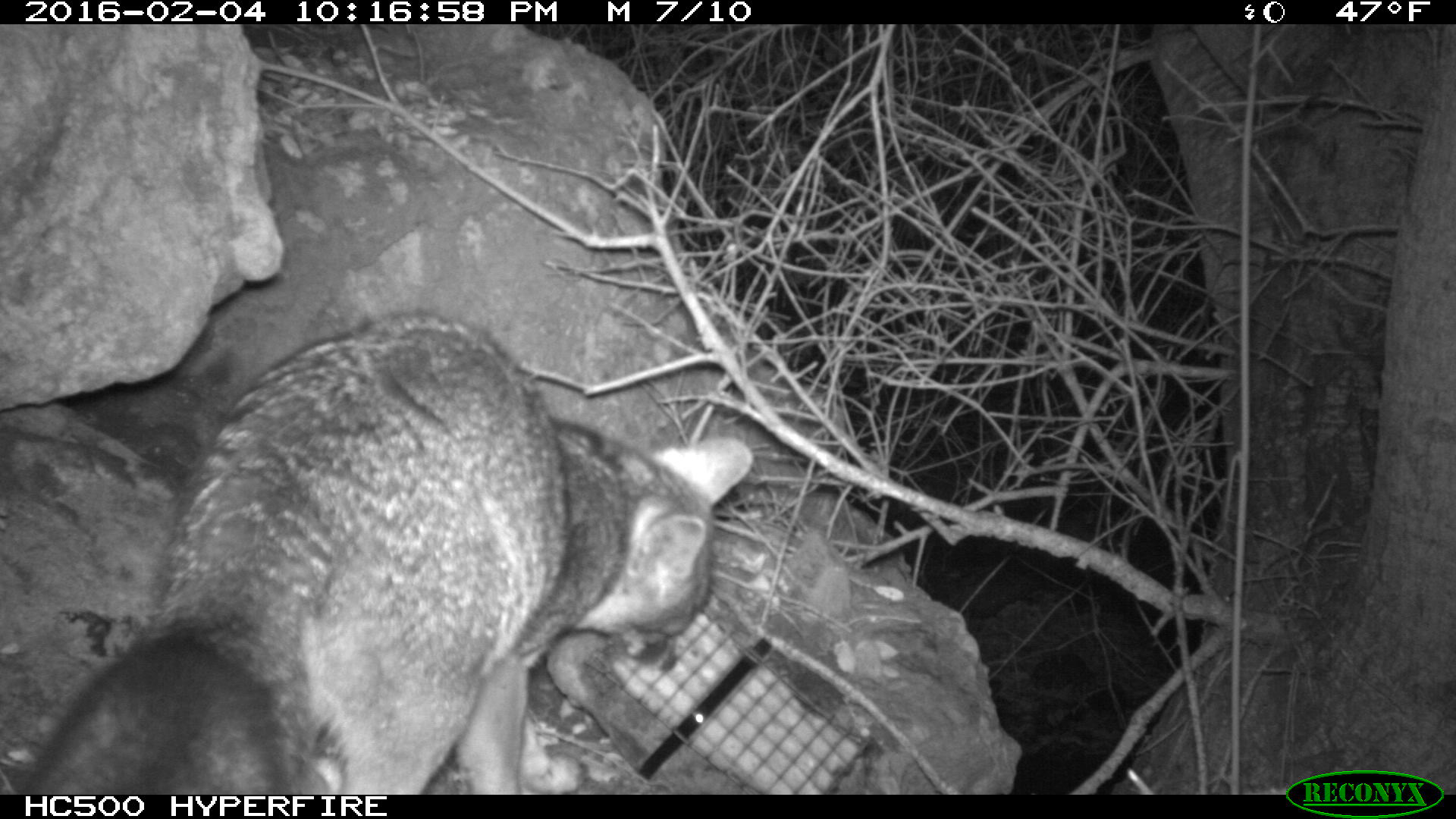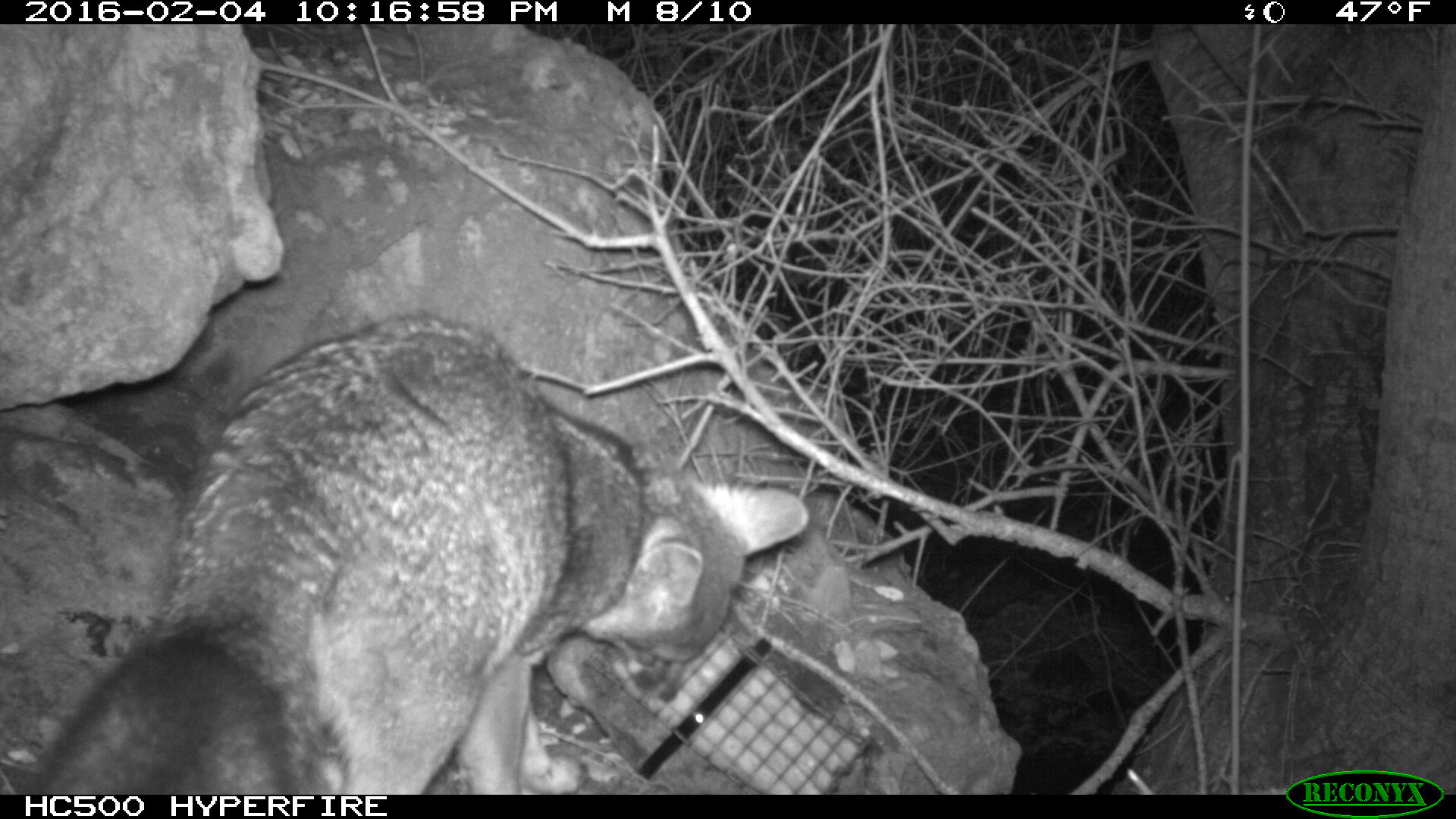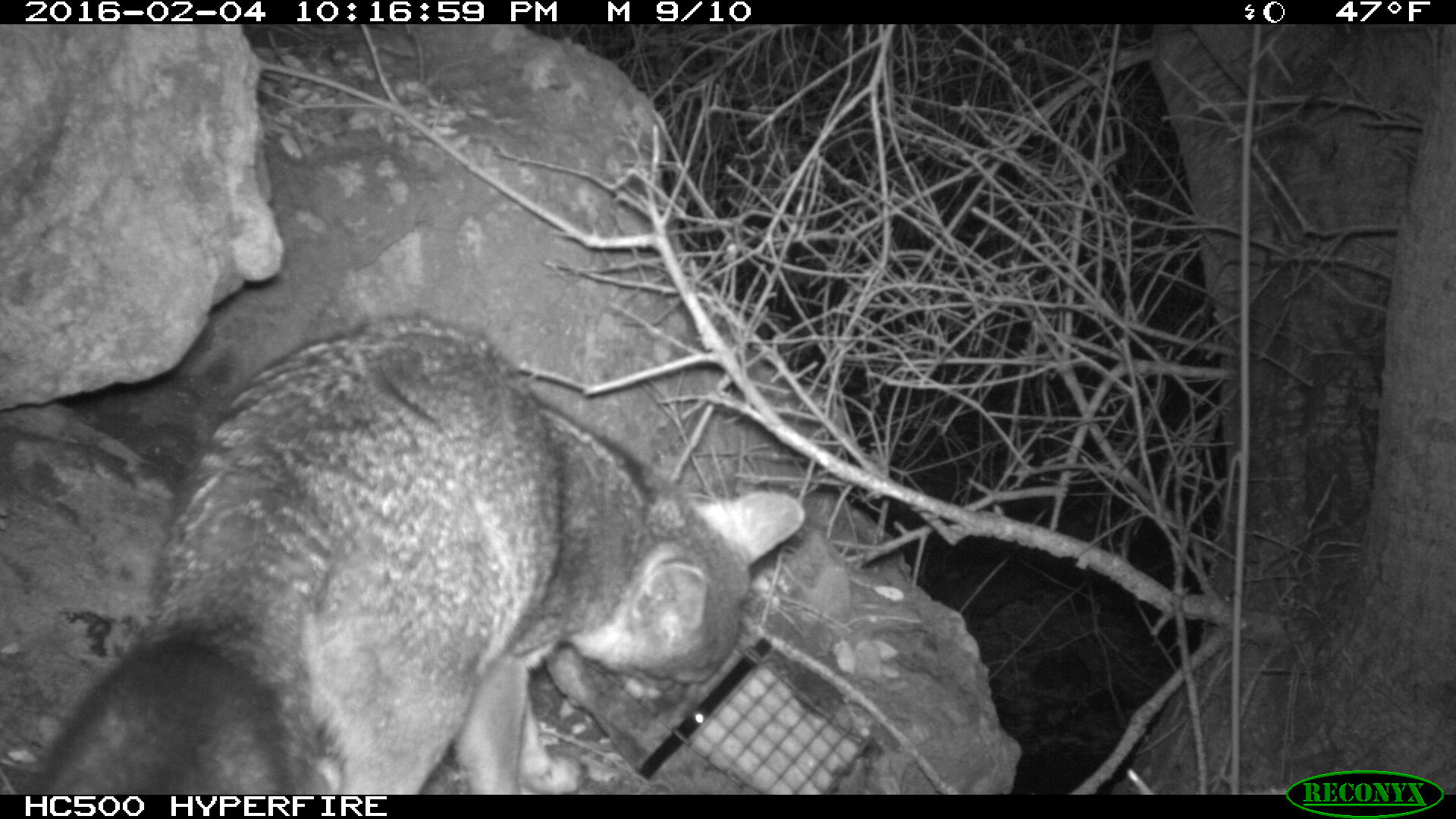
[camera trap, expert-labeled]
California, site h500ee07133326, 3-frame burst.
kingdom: Animalia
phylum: Chordata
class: Mammalia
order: Carnivora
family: Canidae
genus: Urocyon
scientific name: Urocyon littoralis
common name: island fox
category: fox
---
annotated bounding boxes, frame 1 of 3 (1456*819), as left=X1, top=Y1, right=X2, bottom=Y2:
fox: left=22, top=313, right=754, bottom=792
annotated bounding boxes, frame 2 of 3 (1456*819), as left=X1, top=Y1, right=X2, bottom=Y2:
fox: left=27, top=311, right=810, bottom=792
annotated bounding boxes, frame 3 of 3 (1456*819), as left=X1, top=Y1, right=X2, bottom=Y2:
fox: left=41, top=312, right=806, bottom=795